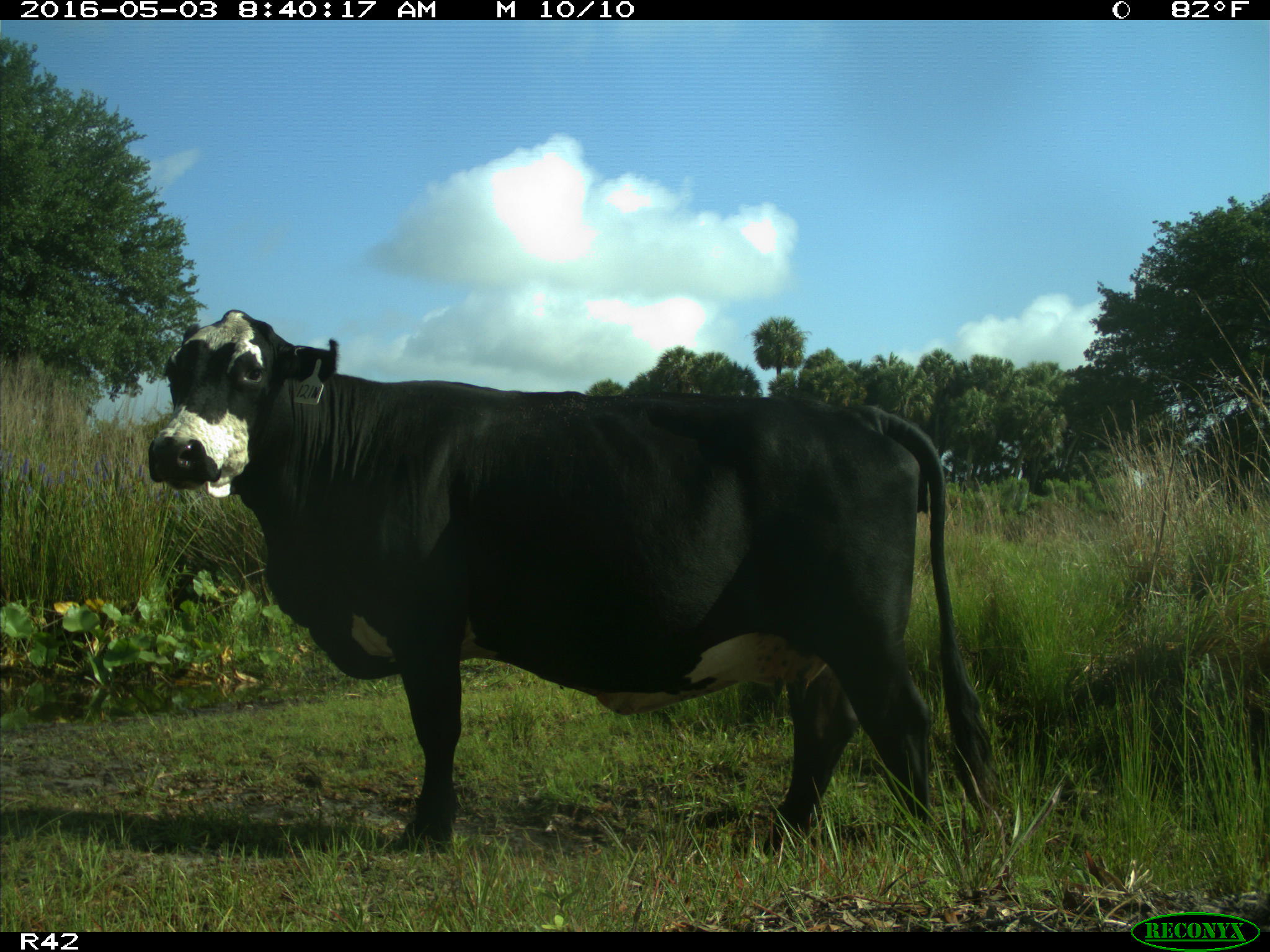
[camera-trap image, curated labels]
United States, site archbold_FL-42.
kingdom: Animalia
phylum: Chordata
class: Mammalia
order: Artiodactyla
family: Bovidae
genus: Bos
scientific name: Bos taurus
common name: domestic cow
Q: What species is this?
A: Bos taurus (domestic cow).